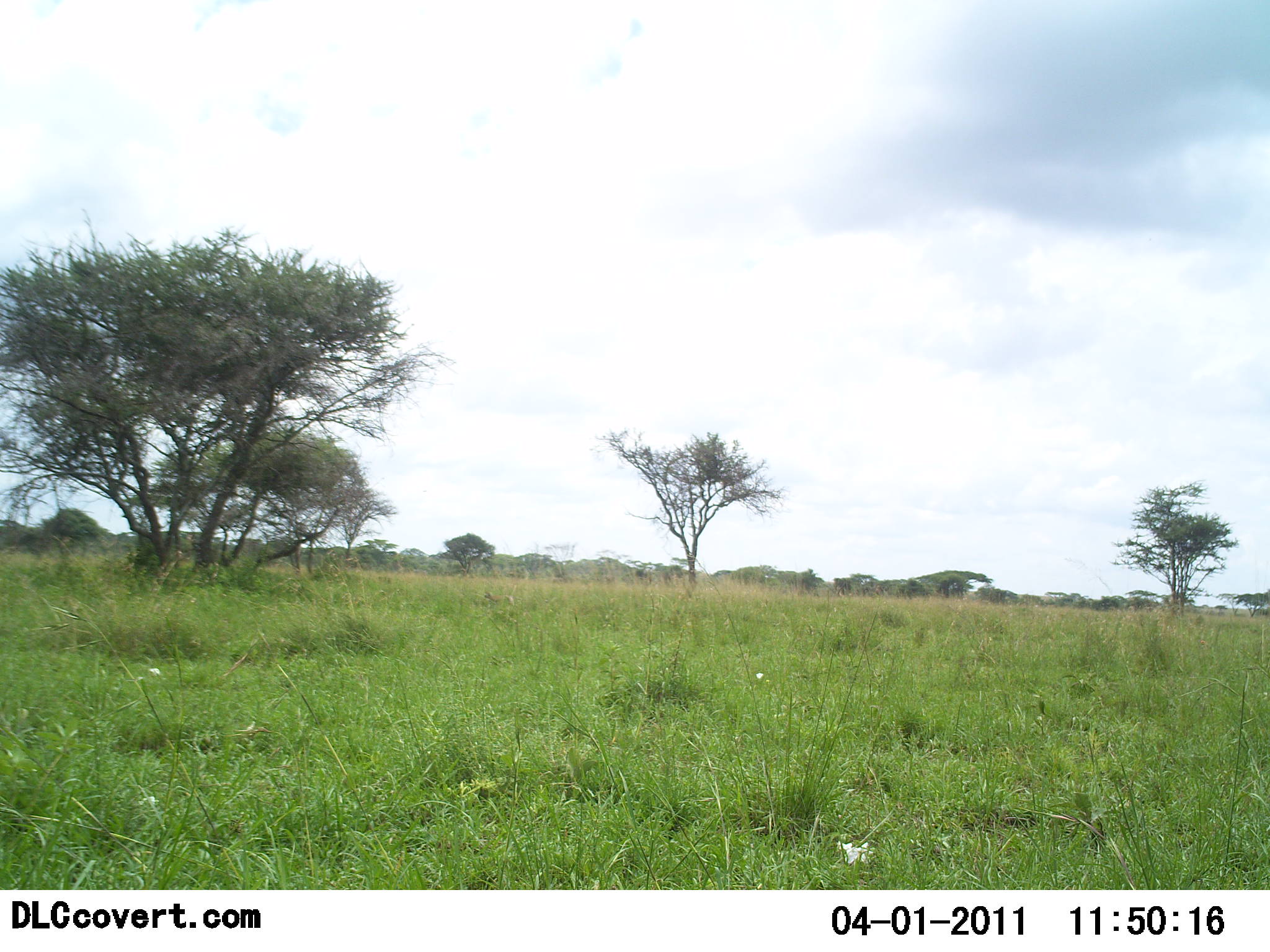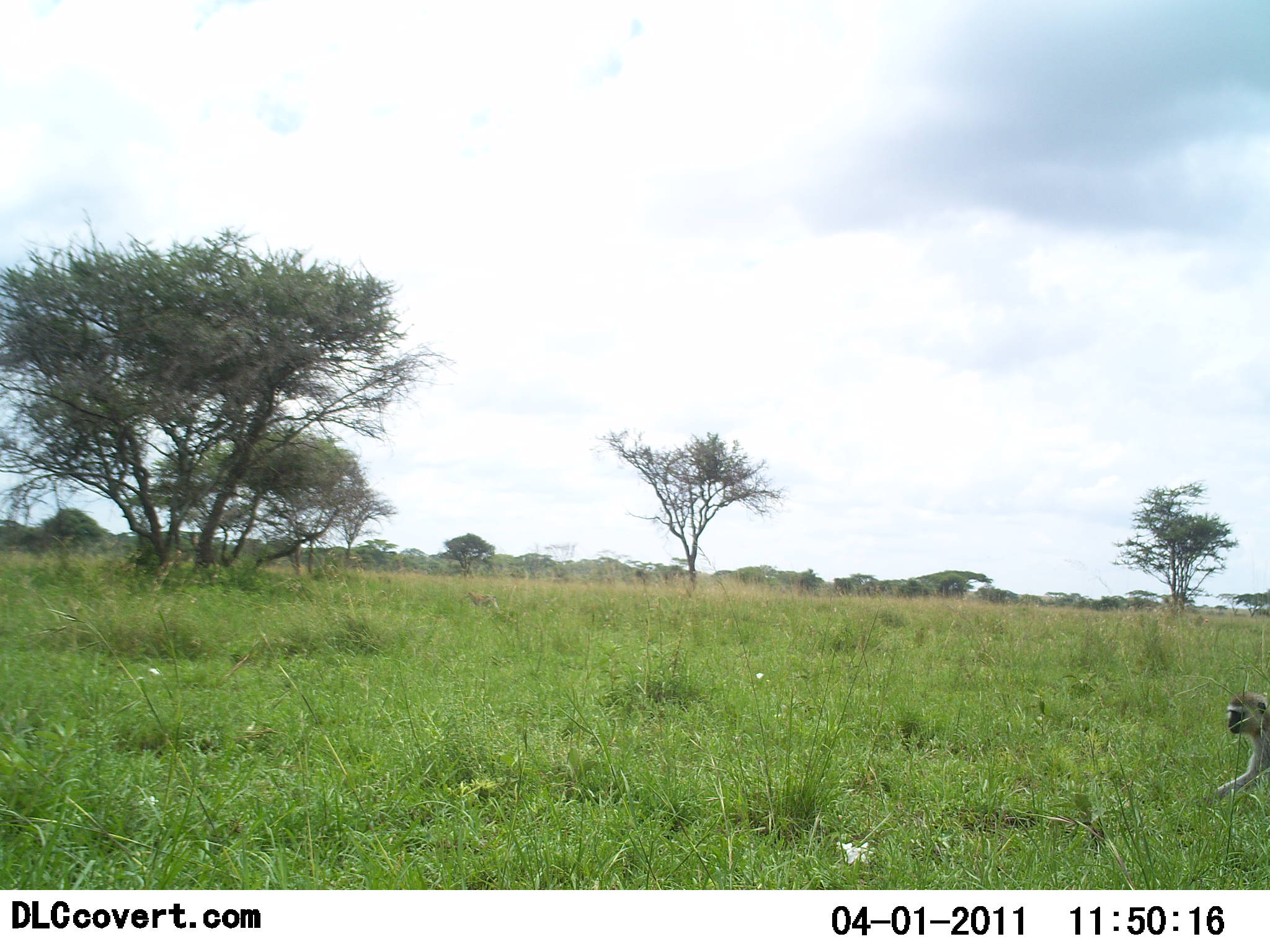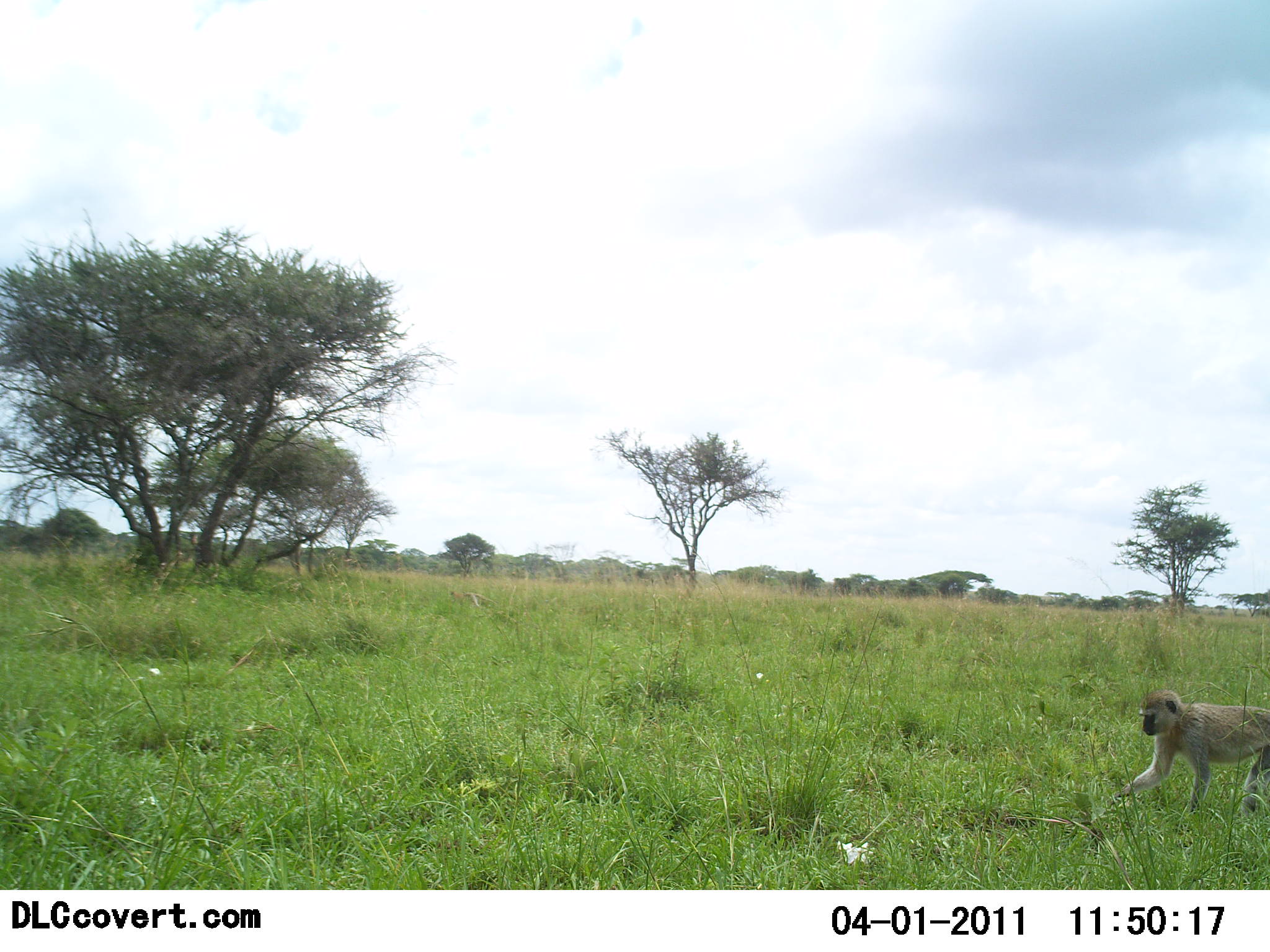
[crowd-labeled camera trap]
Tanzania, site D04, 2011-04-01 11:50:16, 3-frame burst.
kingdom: Animalia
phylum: Chordata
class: Mammalia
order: Primates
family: Cercopithecidae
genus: Chlorocebus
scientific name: Chlorocebus pygerythrus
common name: vervet monkey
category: monkeyvervet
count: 1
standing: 0%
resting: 0%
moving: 100%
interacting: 0%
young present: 0%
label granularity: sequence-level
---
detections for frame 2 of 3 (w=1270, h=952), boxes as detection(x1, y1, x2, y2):
animal: detection(1212, 691, 1270, 800)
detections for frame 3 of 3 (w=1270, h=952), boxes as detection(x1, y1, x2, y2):
animal: detection(1118, 689, 1270, 826)